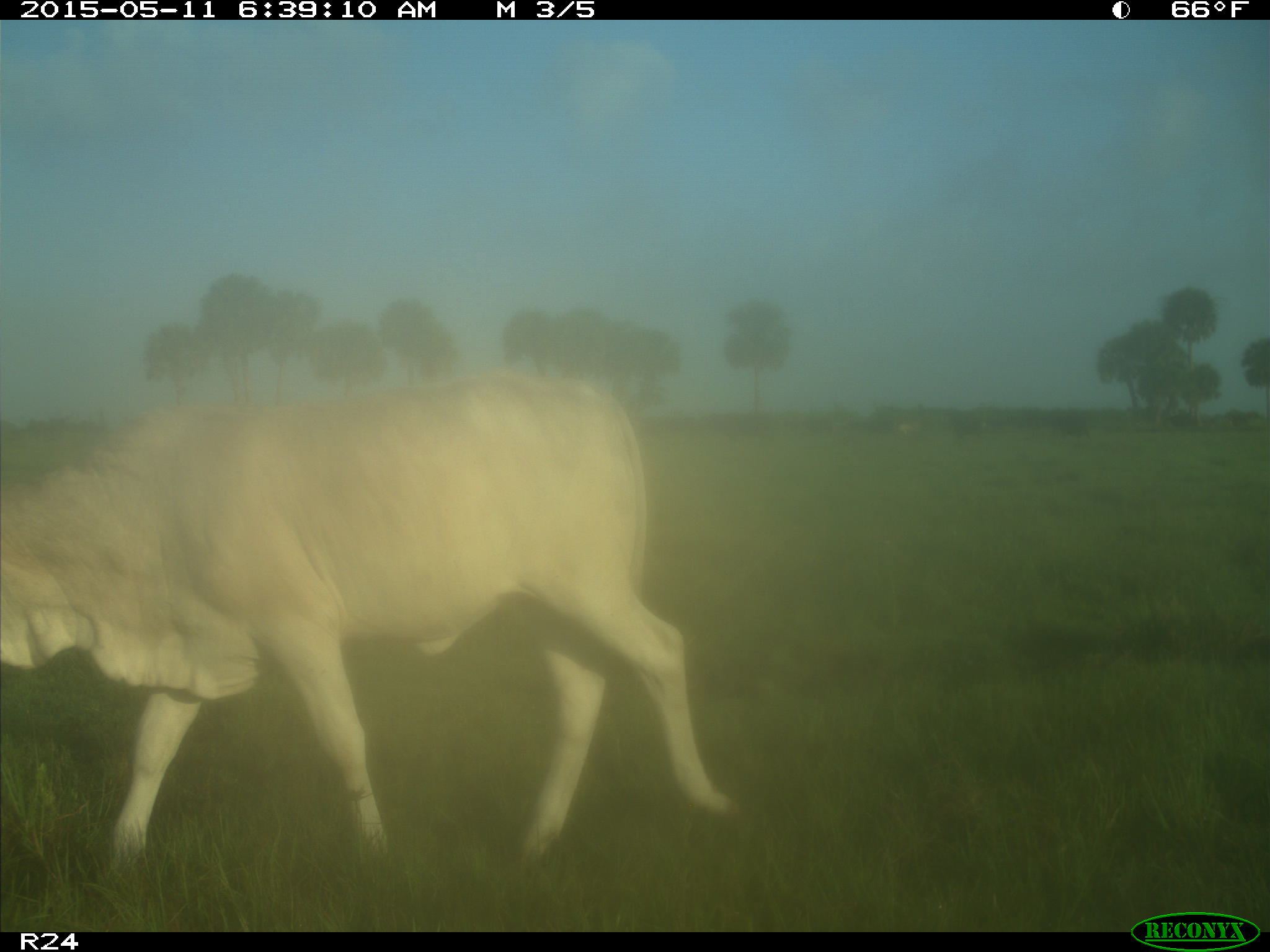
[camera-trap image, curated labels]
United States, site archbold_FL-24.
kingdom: Animalia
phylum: Chordata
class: Mammalia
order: Artiodactyla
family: Bovidae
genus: Bos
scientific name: Bos taurus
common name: domestic cow